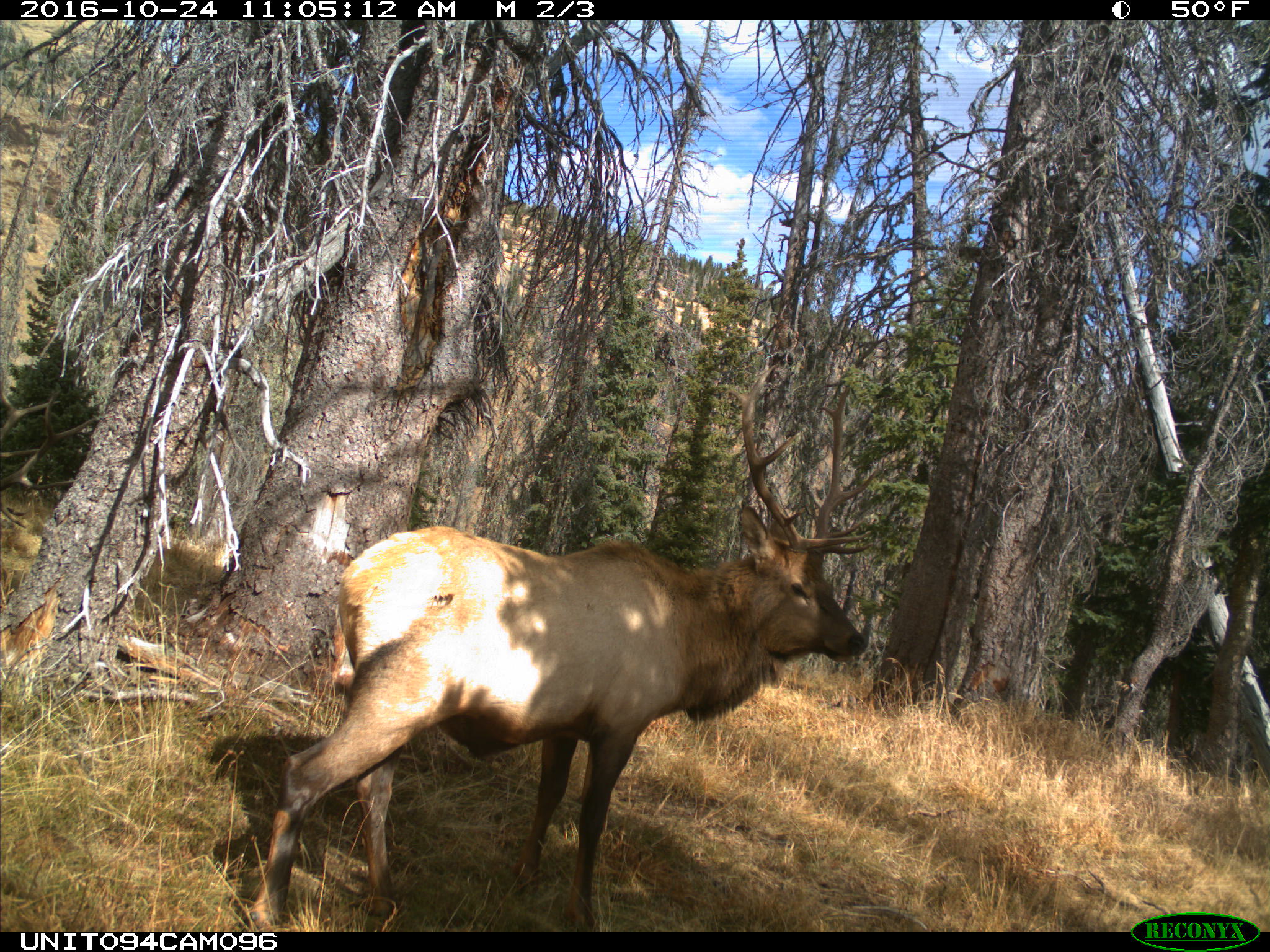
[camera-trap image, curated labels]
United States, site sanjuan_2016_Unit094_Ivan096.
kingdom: Animalia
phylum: Chordata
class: Mammalia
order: Artiodactyla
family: Cervidae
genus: Cervus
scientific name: Cervus elaphus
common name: red deer